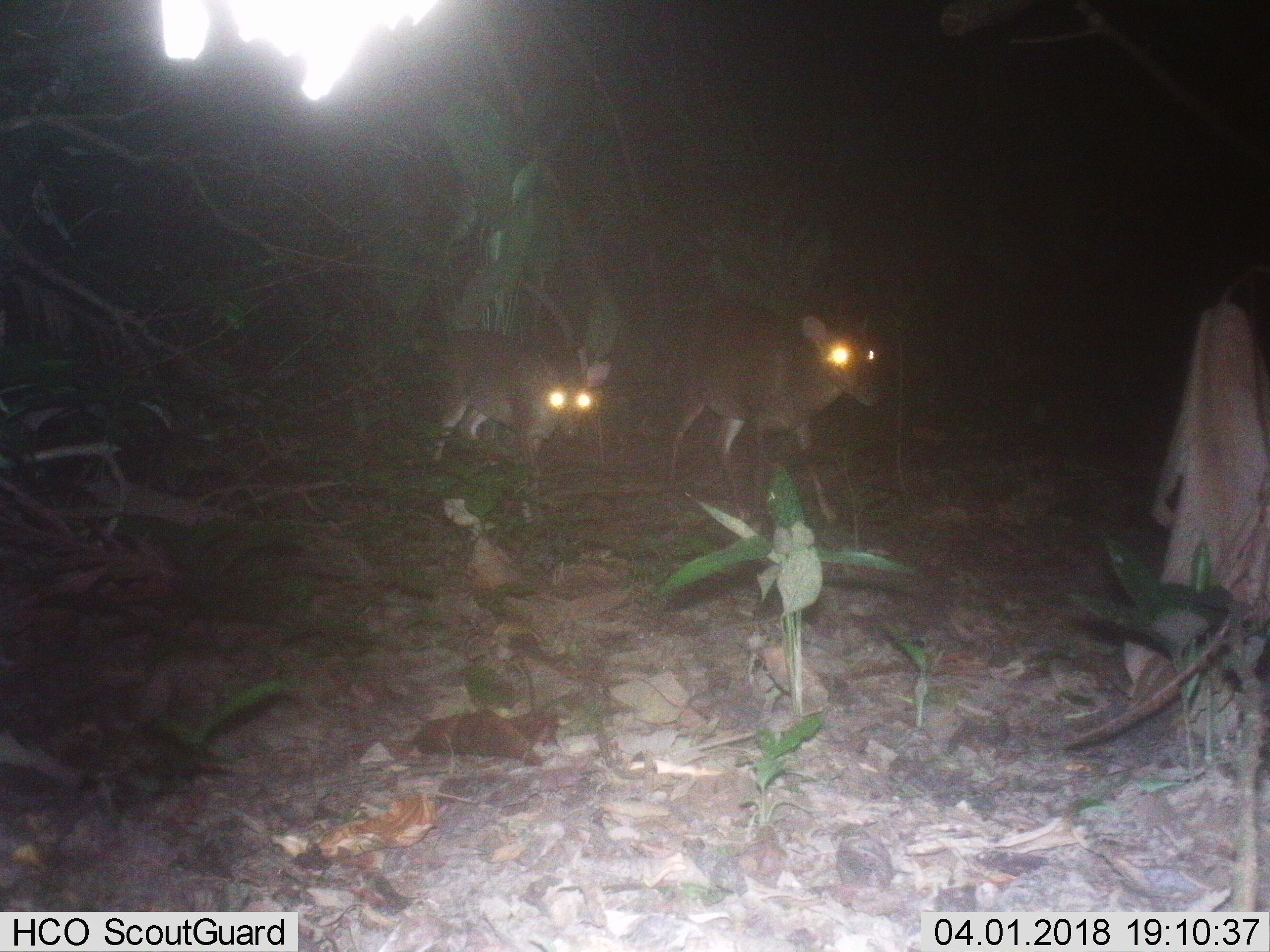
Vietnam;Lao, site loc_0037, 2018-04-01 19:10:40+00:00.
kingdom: Animalia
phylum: Chordata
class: Mammalia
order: Artiodactyla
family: Cervidae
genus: Muntiacus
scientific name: Muntiacus vuquangensis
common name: large-antlered muntjac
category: large antlered muntjac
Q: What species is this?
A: Large antlered muntjac (large-antlered muntjac) (Muntiacus vuquangensis).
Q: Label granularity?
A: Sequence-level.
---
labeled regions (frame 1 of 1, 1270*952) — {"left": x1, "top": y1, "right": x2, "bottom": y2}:
large antlered muntjac: {"left": 667, "top": 314, "right": 885, "bottom": 524}; {"left": 432, "top": 329, "right": 611, "bottom": 521}